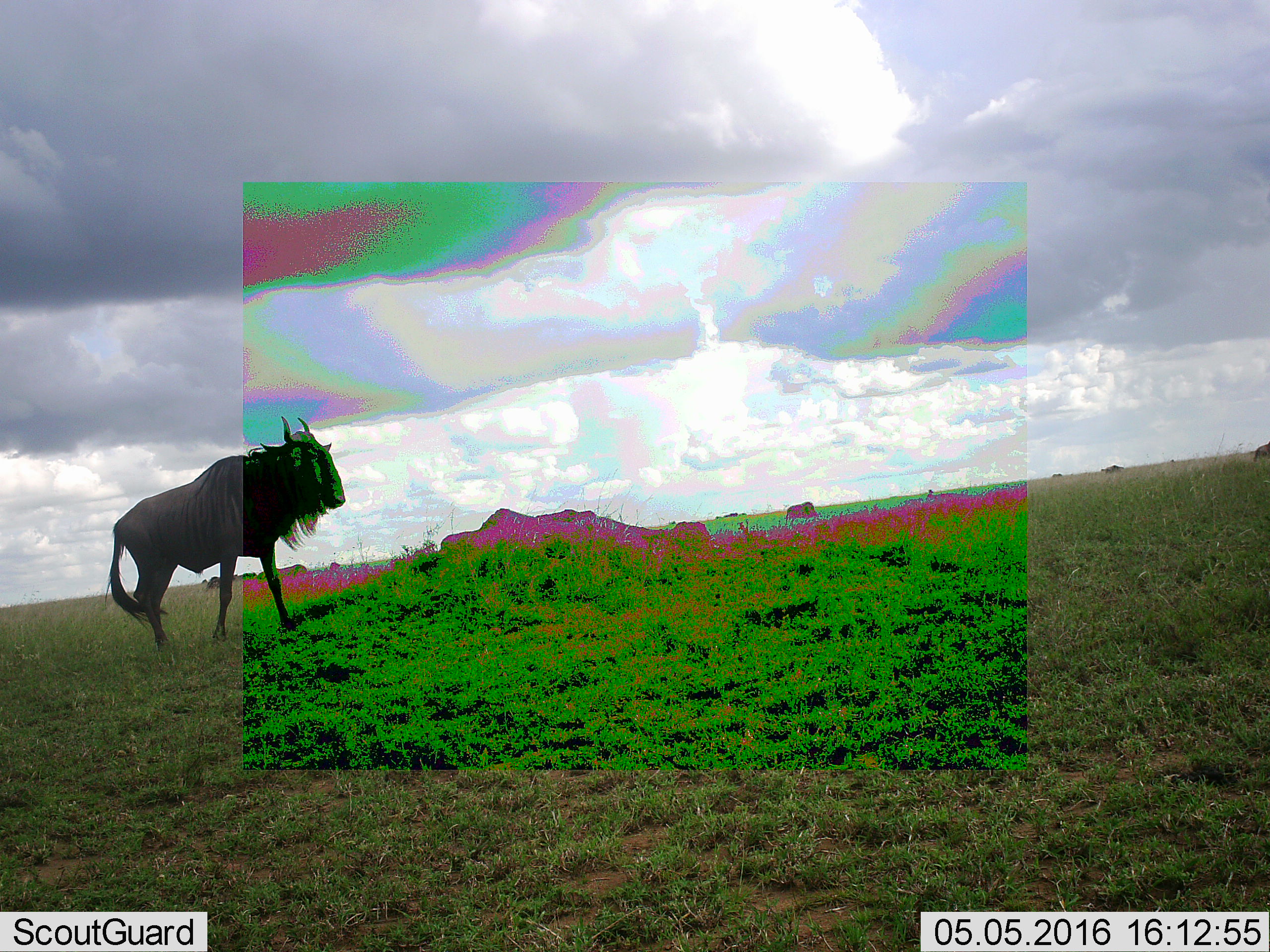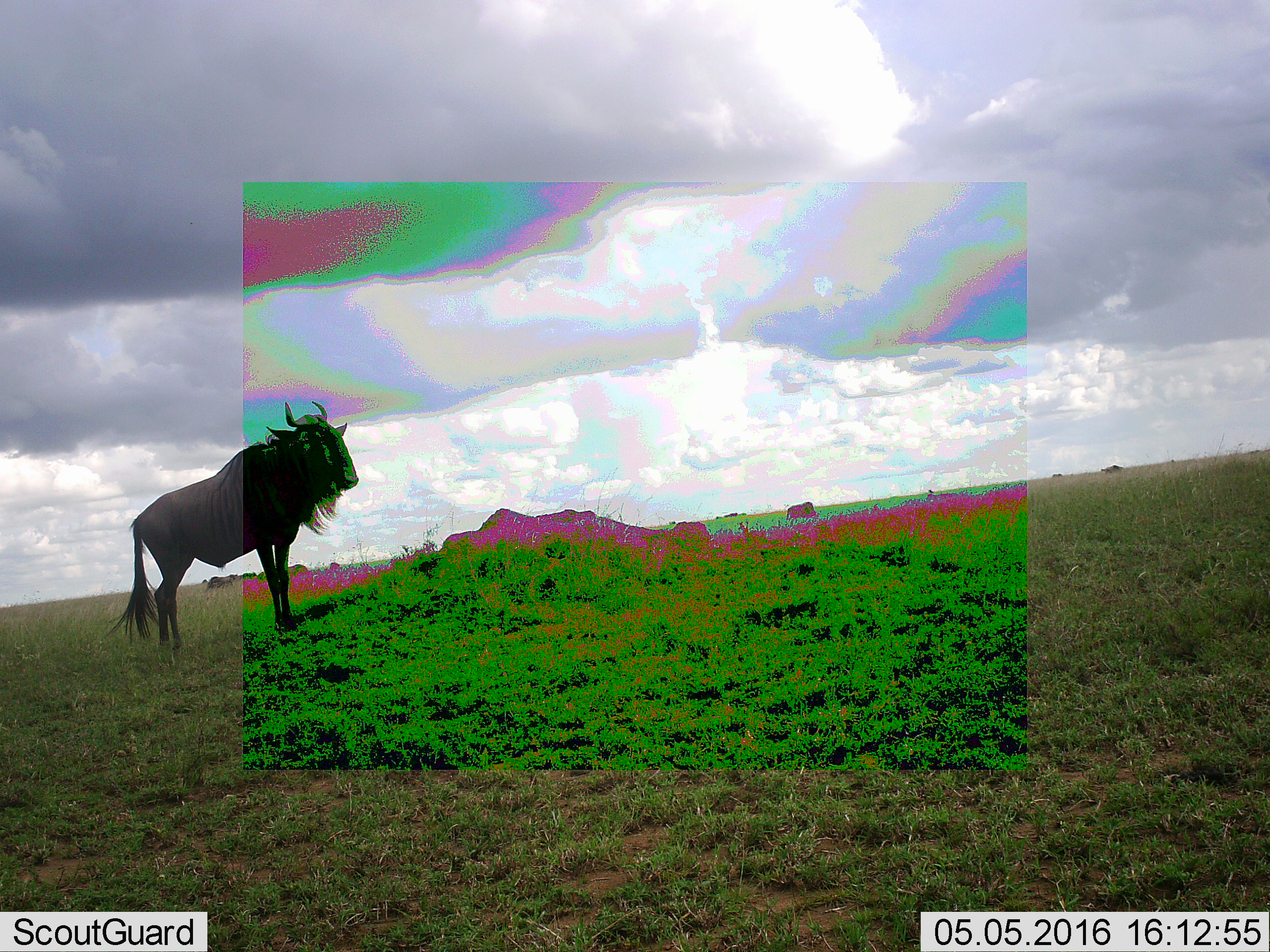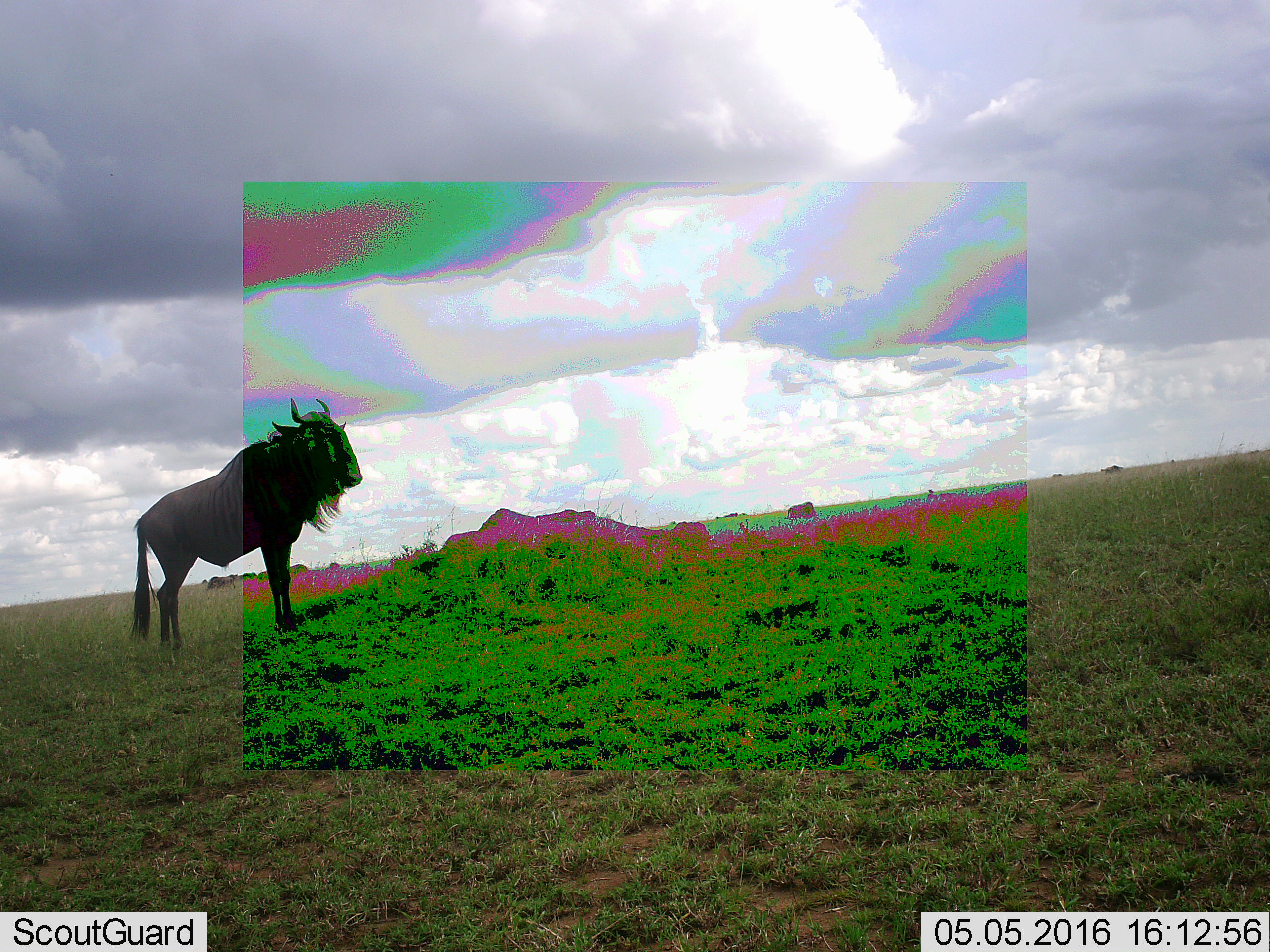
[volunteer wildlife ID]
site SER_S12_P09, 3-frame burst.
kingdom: Animalia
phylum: Chordata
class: Mammalia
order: Artiodactyla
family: Bovidae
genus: Connochaetes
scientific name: Connochaetes taurinus taurinus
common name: blue wildebeest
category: wildebeestblue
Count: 4.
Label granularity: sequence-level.